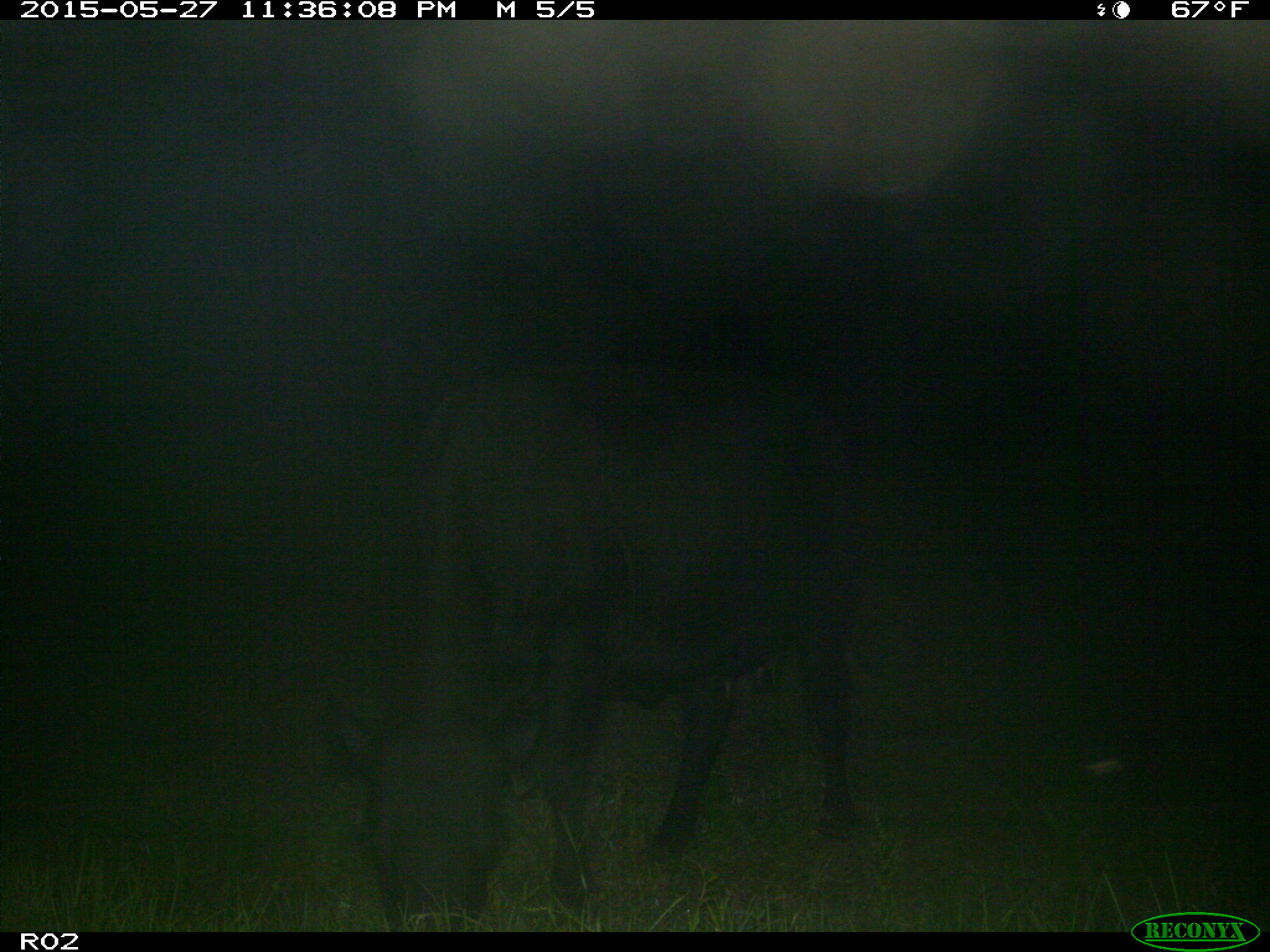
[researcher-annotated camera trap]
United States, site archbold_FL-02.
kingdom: Animalia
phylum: Chordata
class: Mammalia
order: Artiodactyla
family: Bovidae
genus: Bos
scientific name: Bos taurus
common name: domestic cow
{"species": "Bos taurus (domestic cow)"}